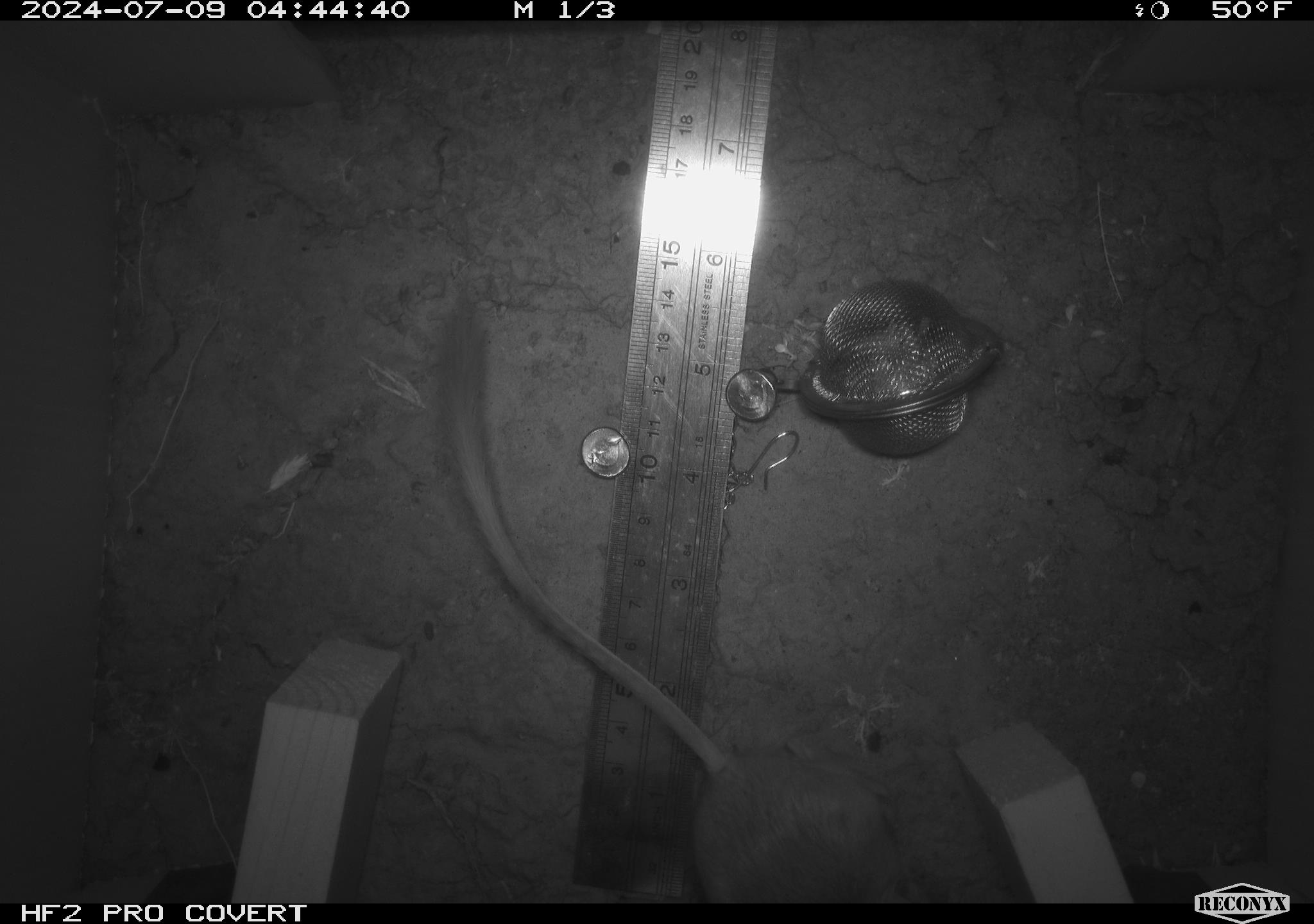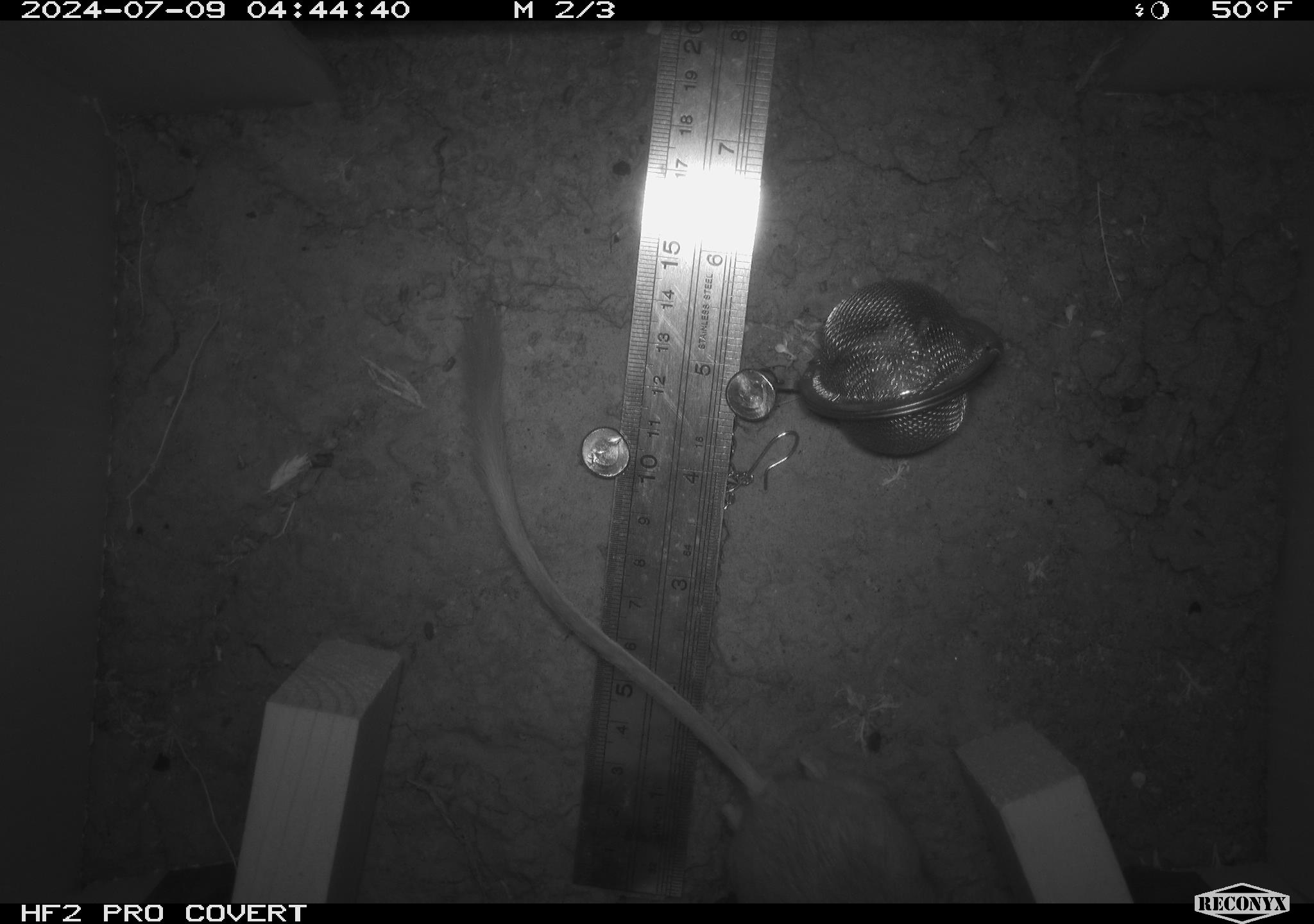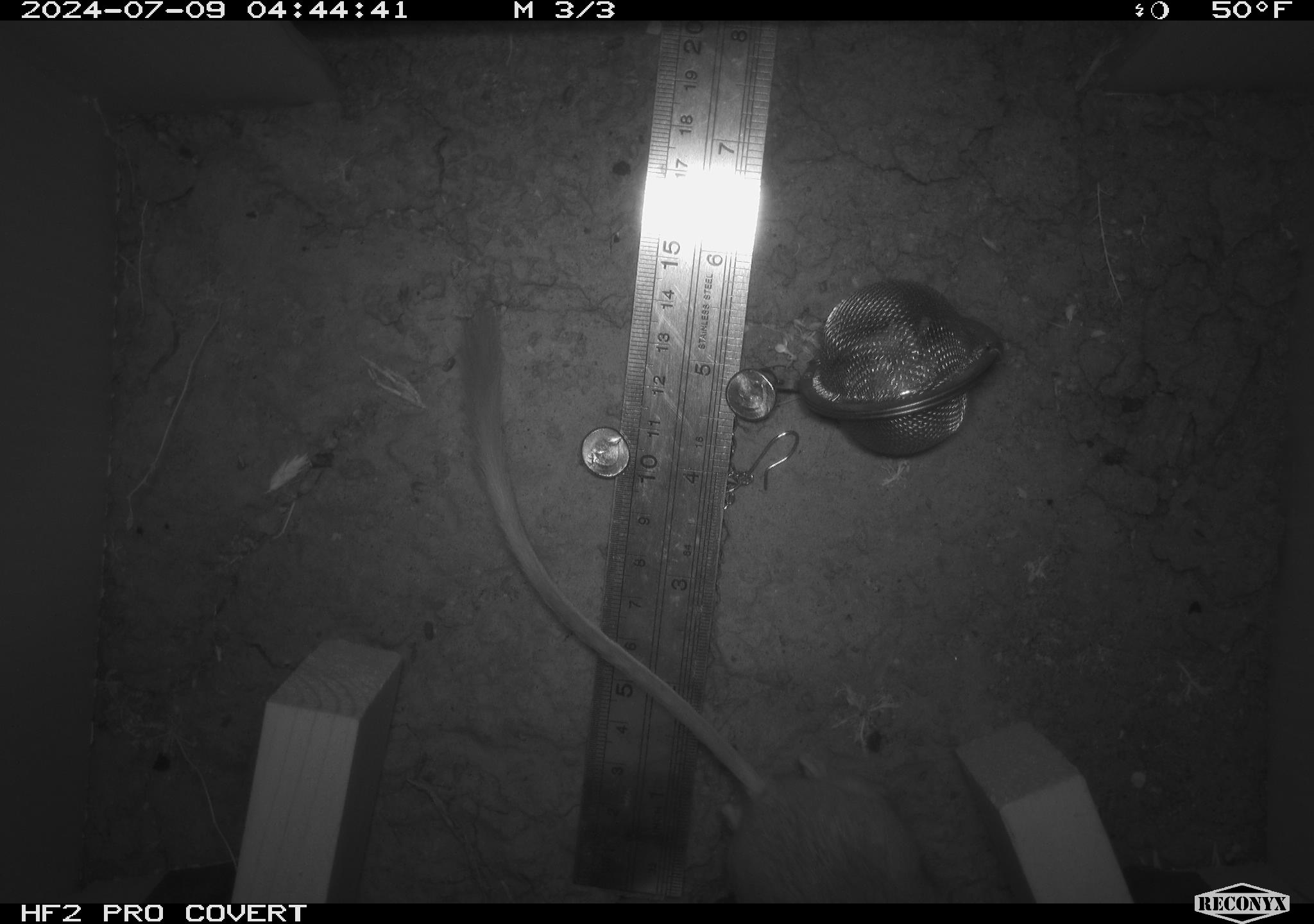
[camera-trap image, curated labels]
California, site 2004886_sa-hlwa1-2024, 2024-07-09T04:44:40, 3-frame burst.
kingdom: Animalia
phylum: Chordata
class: Mammalia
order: Rodentia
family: Heteromyidae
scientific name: Heteromyidae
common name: kangaroo rats and pocket mice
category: heteromyidae family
Heteromyidae family (kangaroo rats and pocket mice) (Heteromyidae).